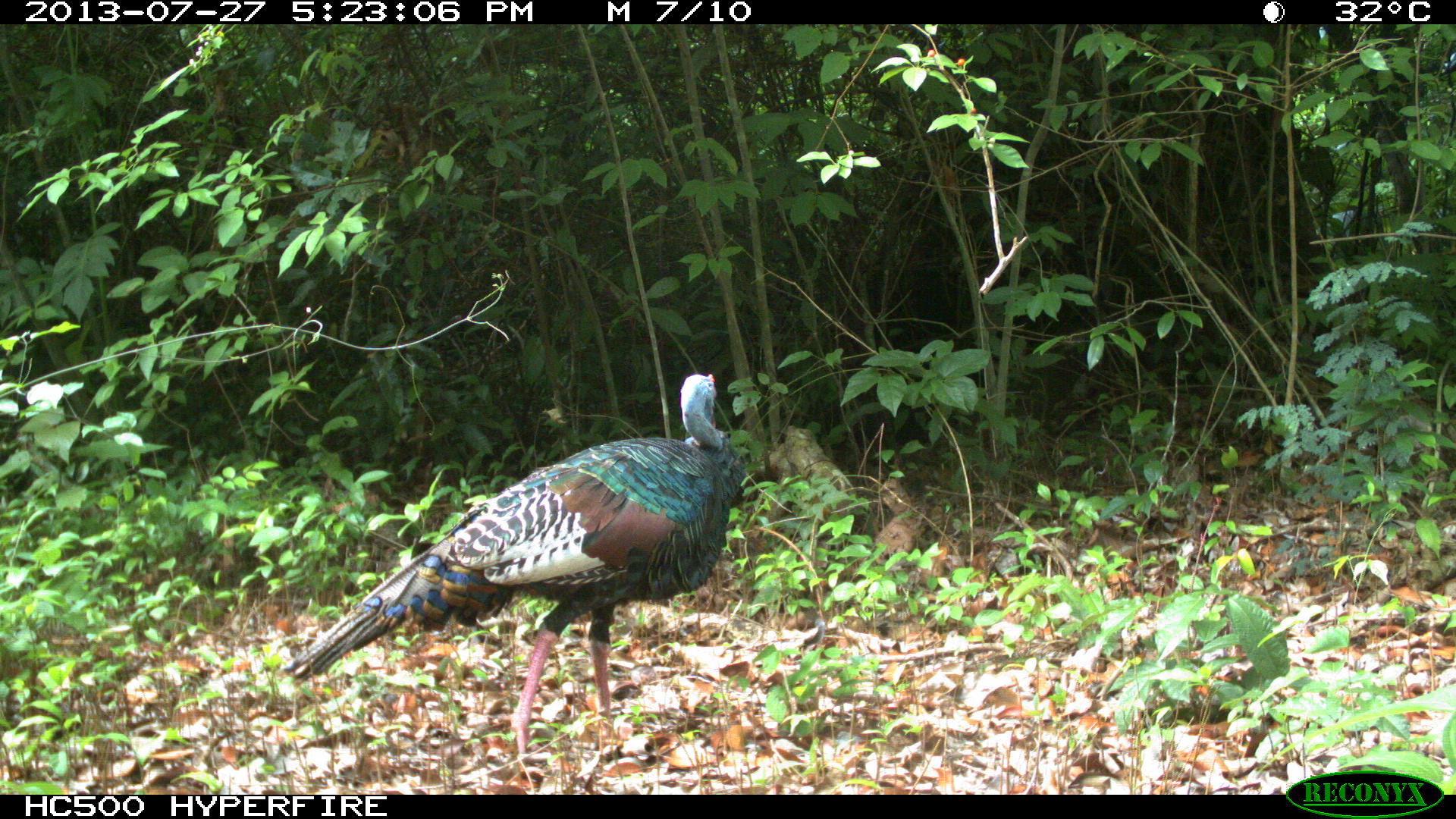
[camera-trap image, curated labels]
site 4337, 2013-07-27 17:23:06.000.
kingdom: Animalia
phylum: Chordata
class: Aves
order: Galliformes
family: Phasianidae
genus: Meleagris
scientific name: Meleagris ocellata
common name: ocellated turkey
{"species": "Meleagris ocellata (ocellated turkey)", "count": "1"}